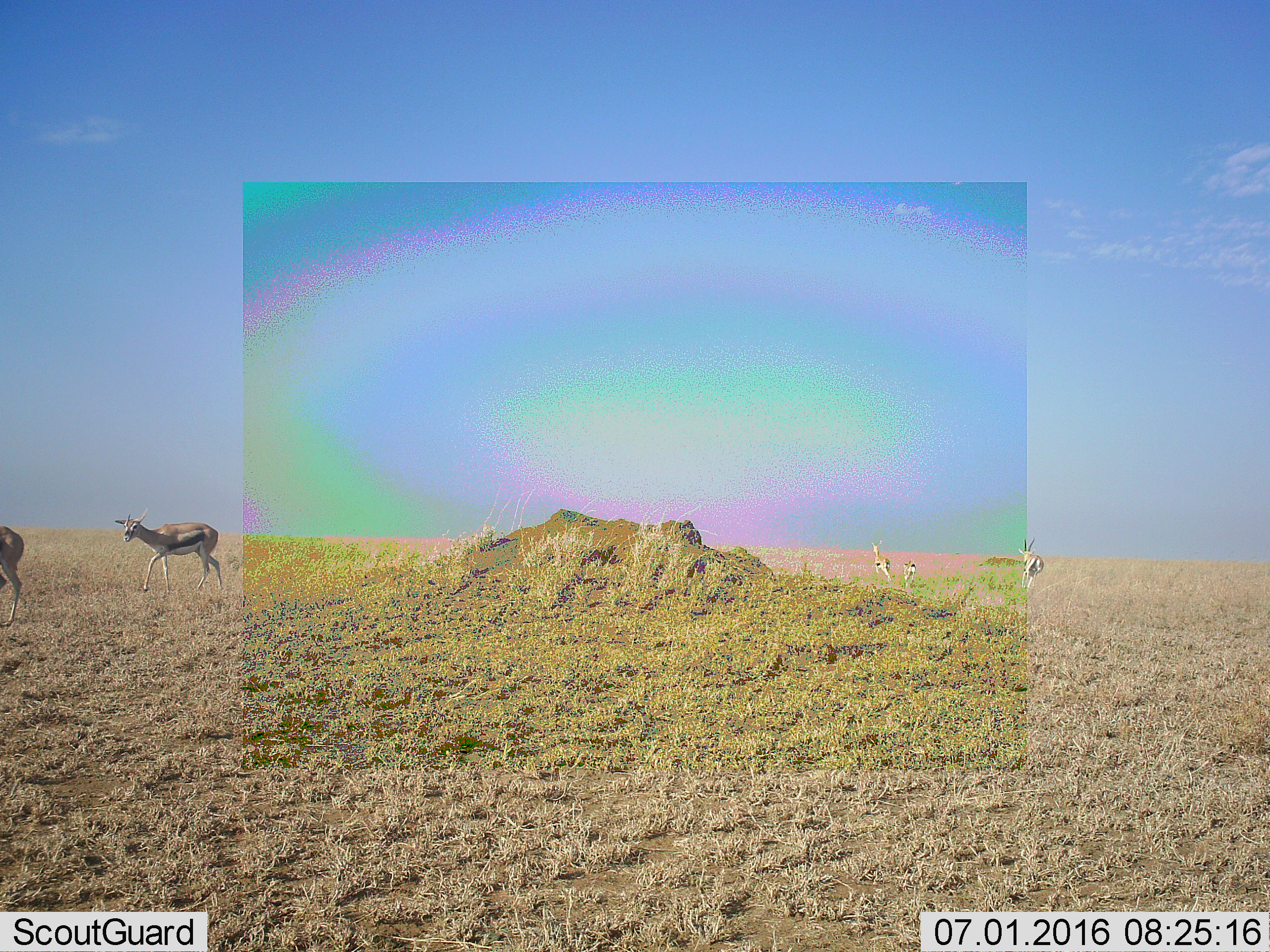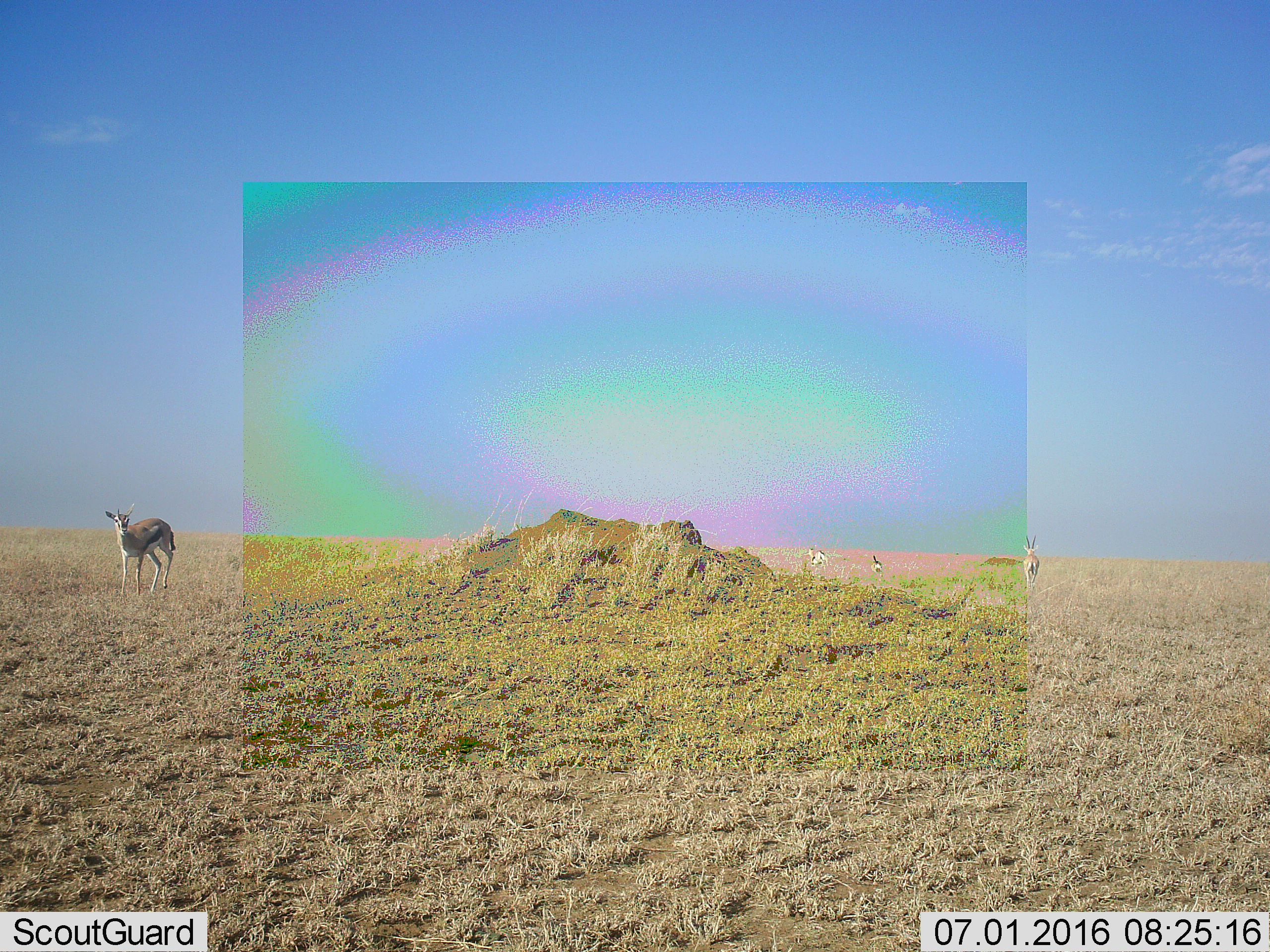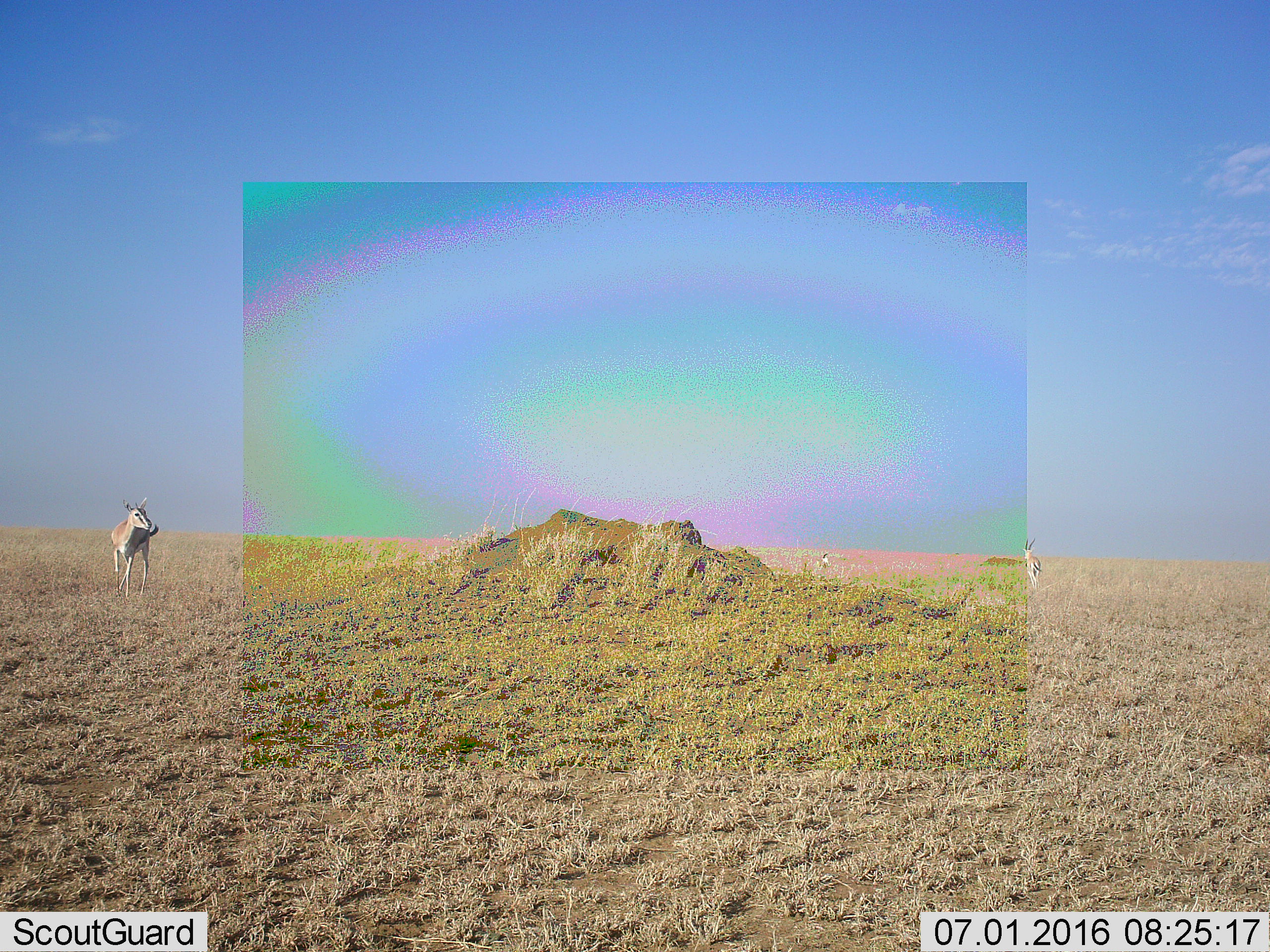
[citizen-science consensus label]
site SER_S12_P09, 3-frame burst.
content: unidentified animal